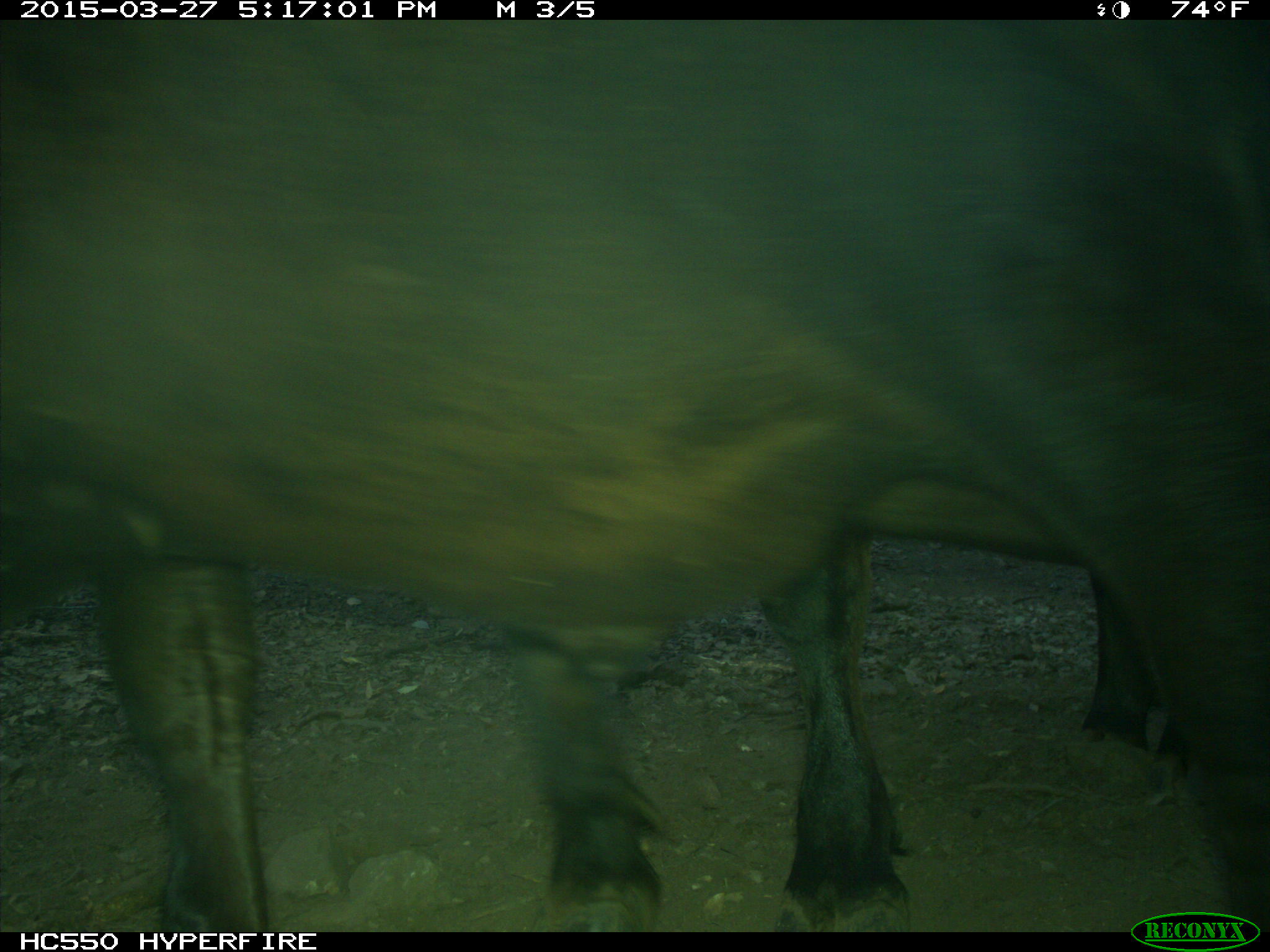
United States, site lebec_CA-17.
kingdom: Animalia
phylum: Chordata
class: Mammalia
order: Artiodactyla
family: Bovidae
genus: Bos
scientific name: Bos taurus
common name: domestic cow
Bos taurus (domestic cow).